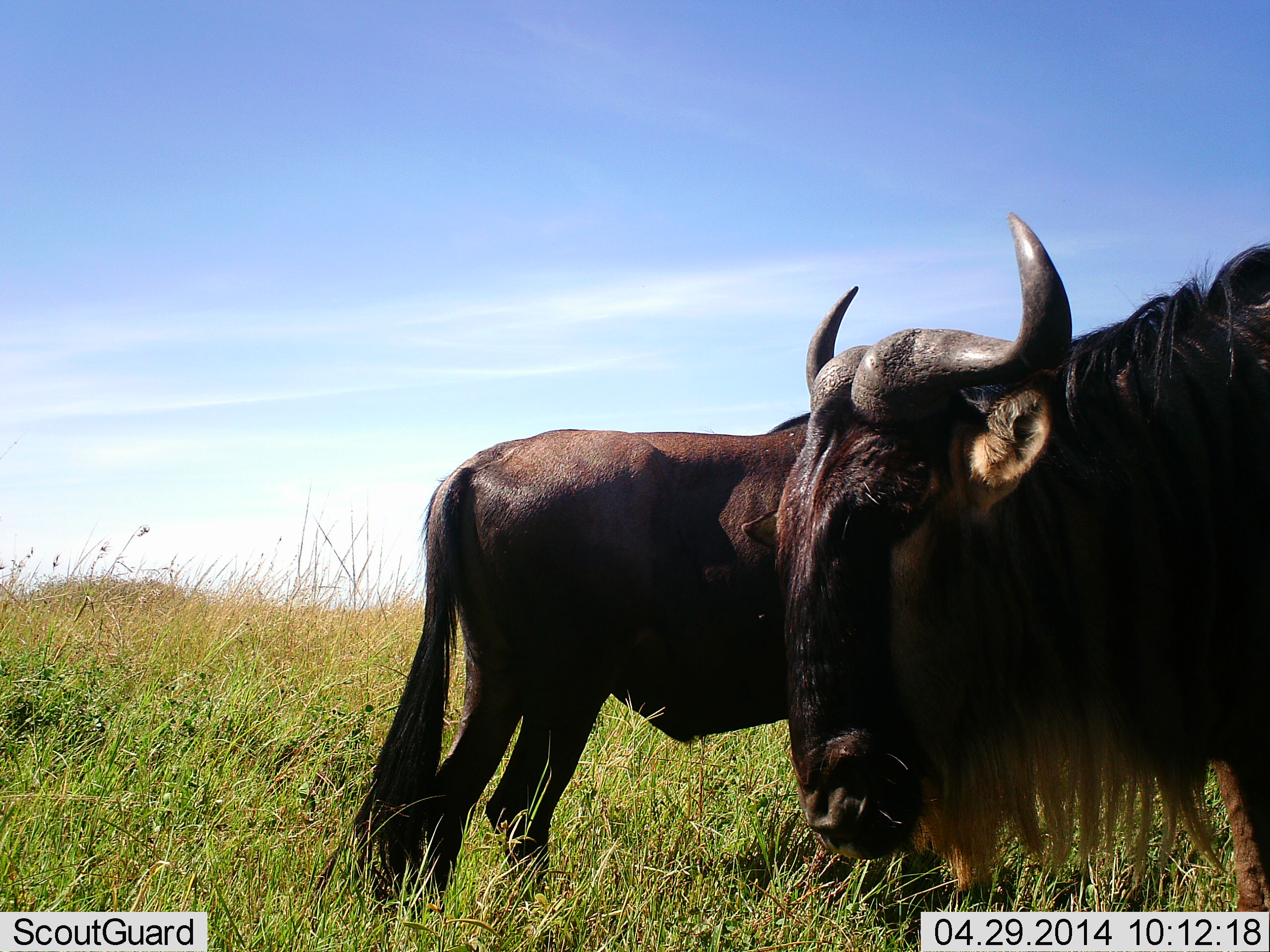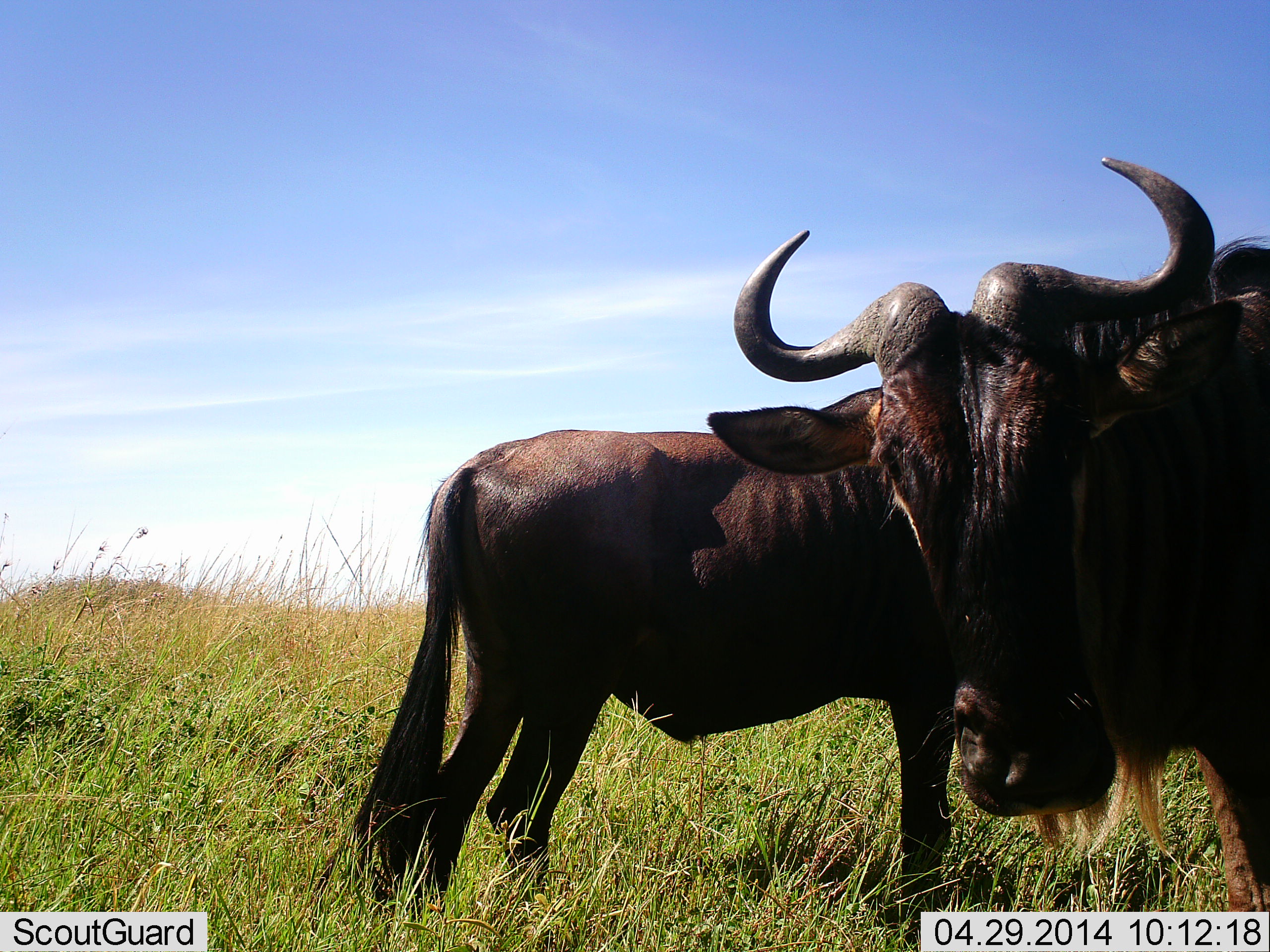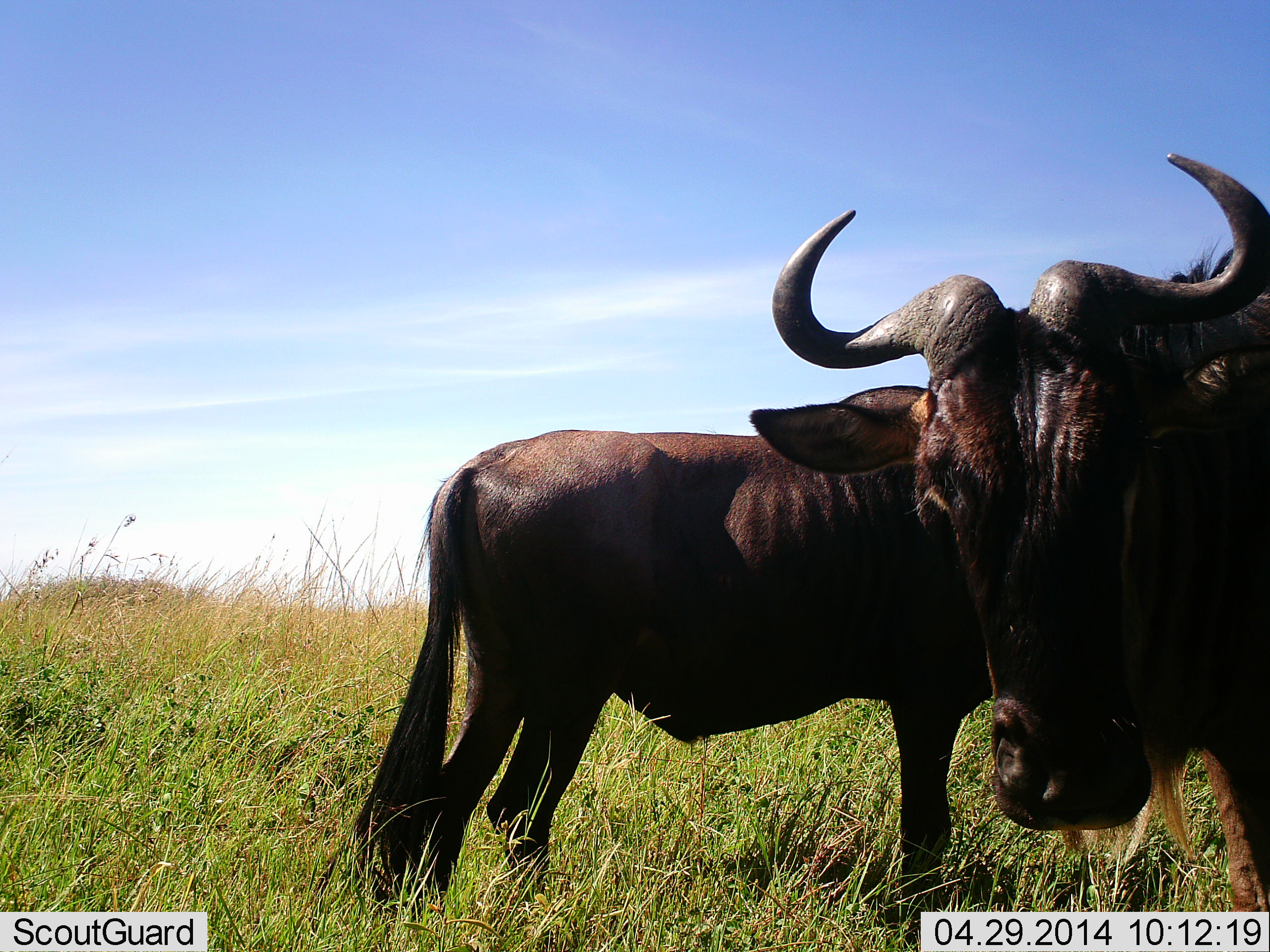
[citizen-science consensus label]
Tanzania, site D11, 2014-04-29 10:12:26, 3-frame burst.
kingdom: Animalia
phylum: Chordata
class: Mammalia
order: Artiodactyla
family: Bovidae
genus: Connochaetes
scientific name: Connochaetes taurinus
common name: blue wildebeest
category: wildebeest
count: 2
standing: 100%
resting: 10%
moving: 10%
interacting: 10%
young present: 0%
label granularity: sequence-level